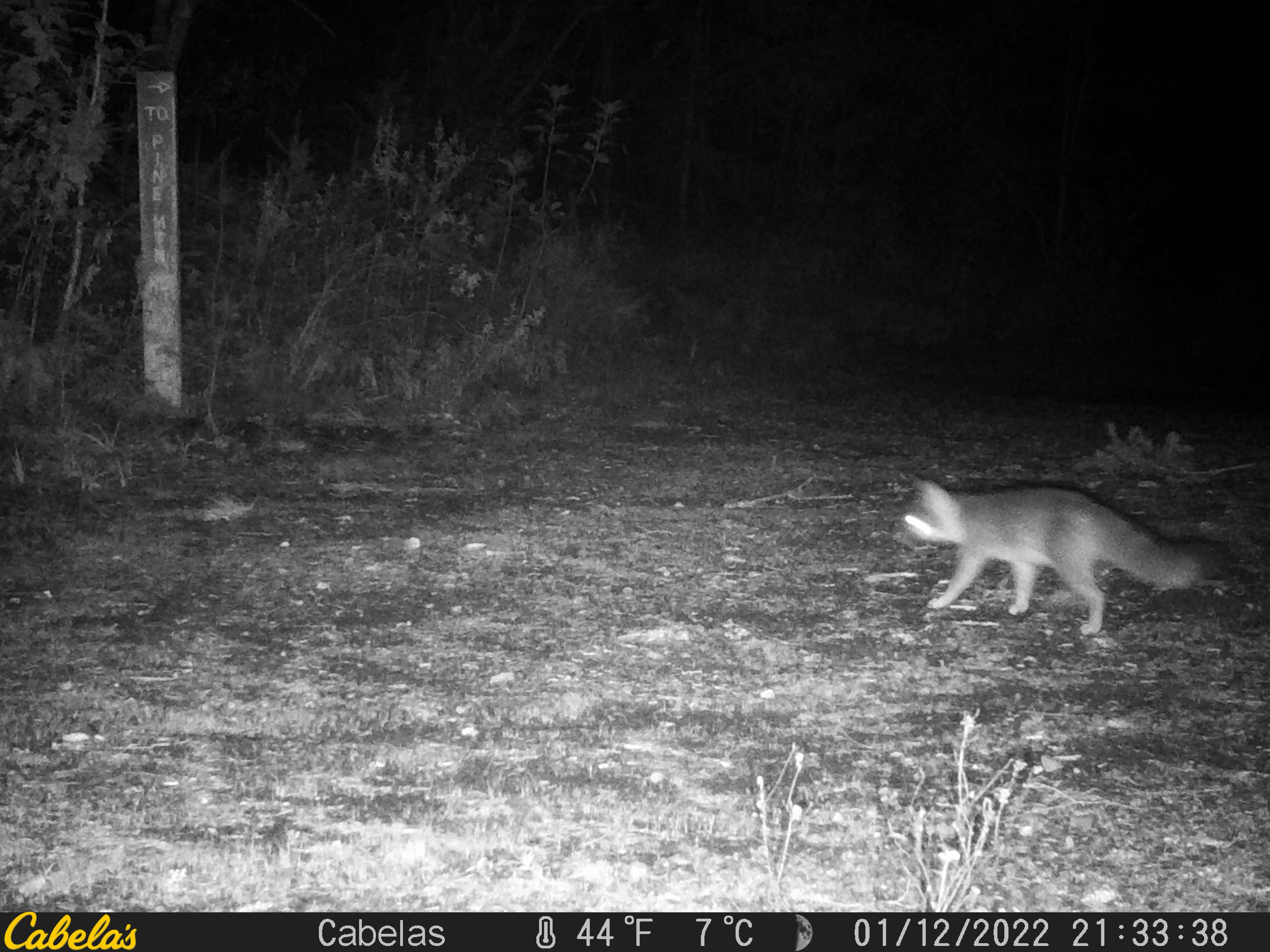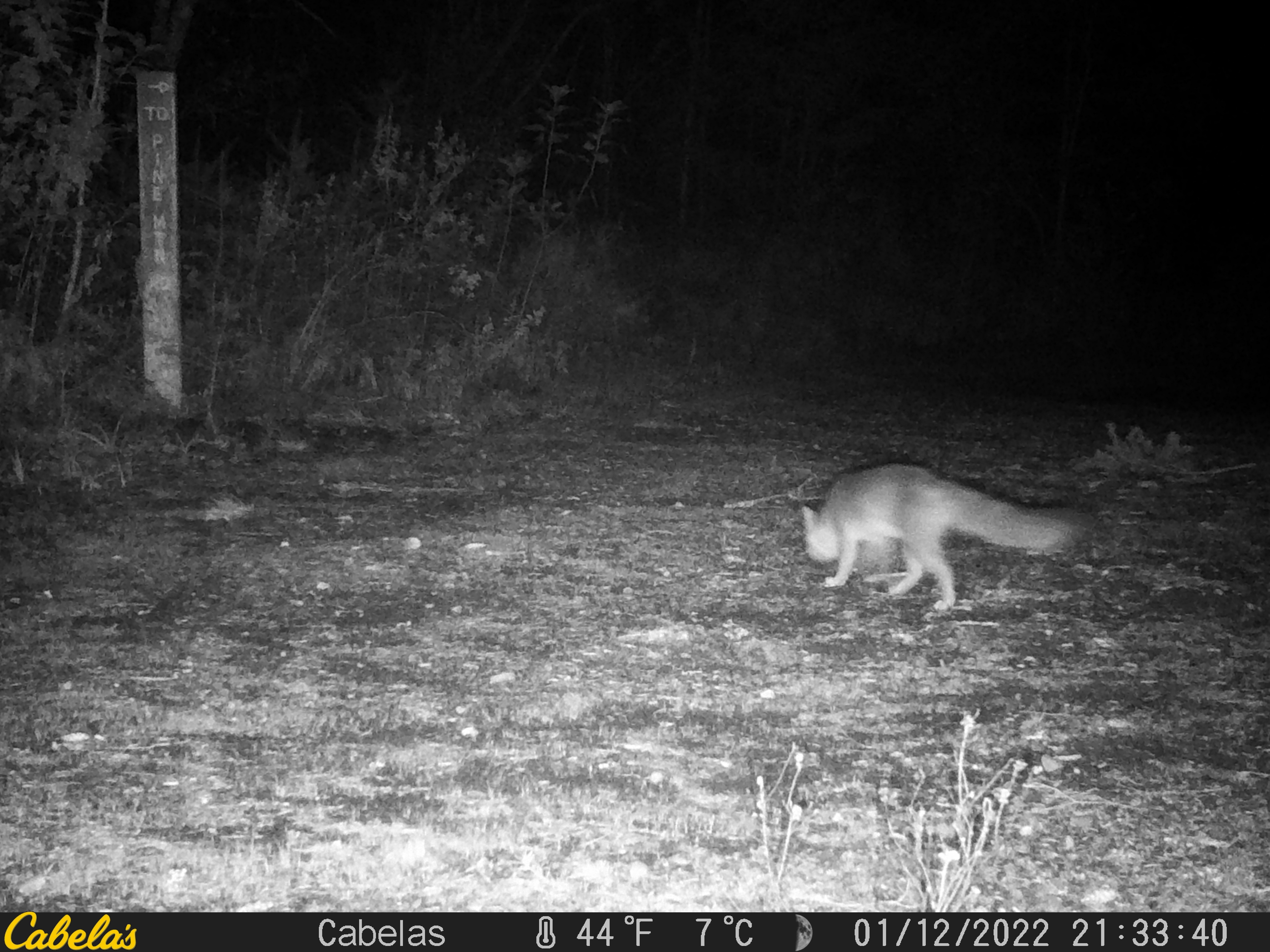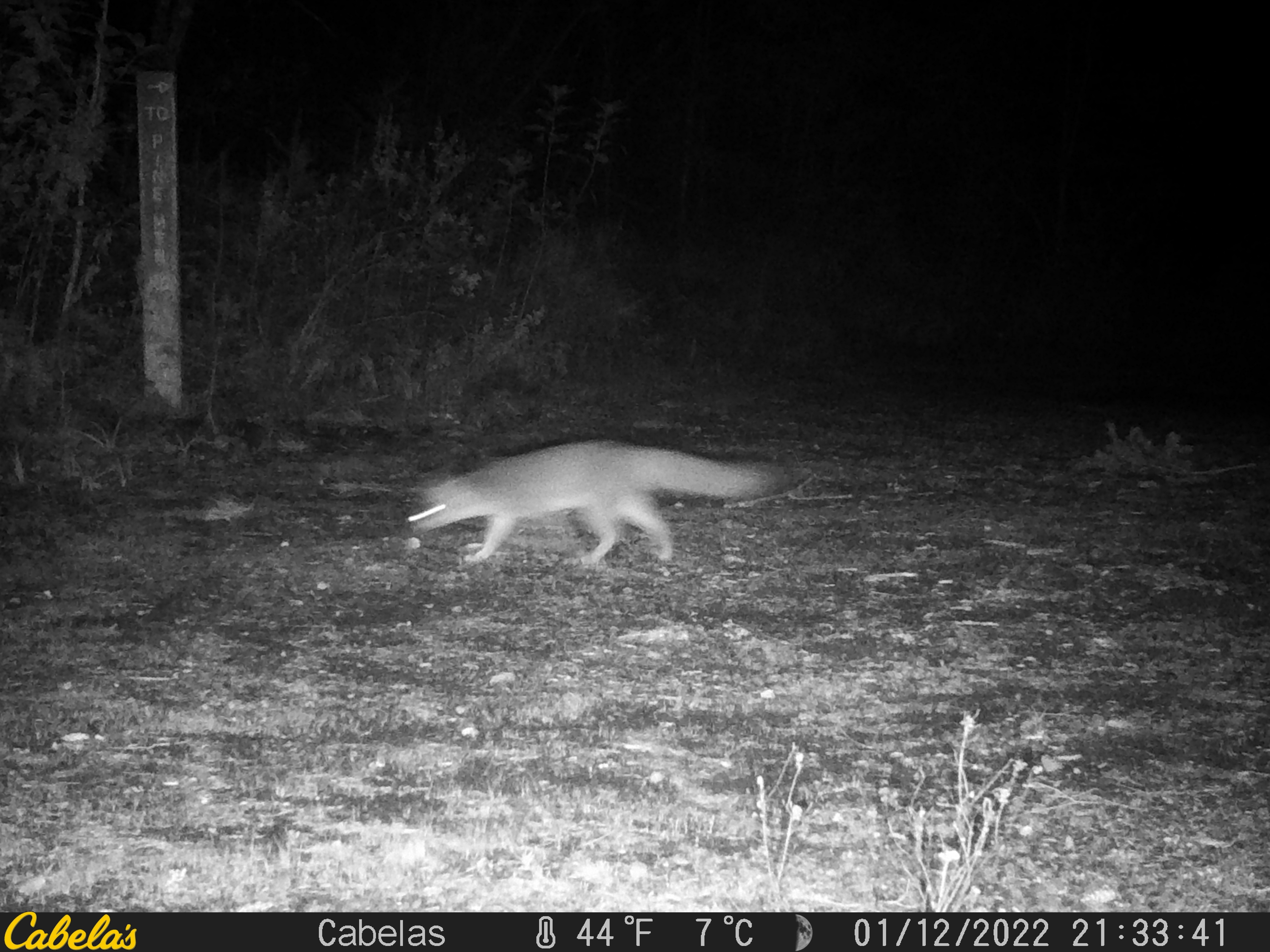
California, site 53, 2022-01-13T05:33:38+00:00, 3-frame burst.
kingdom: Animalia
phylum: Chordata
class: Mammalia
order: Carnivora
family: Canidae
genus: Urocyon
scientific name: Urocyon cinereoargenteus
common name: gray fox